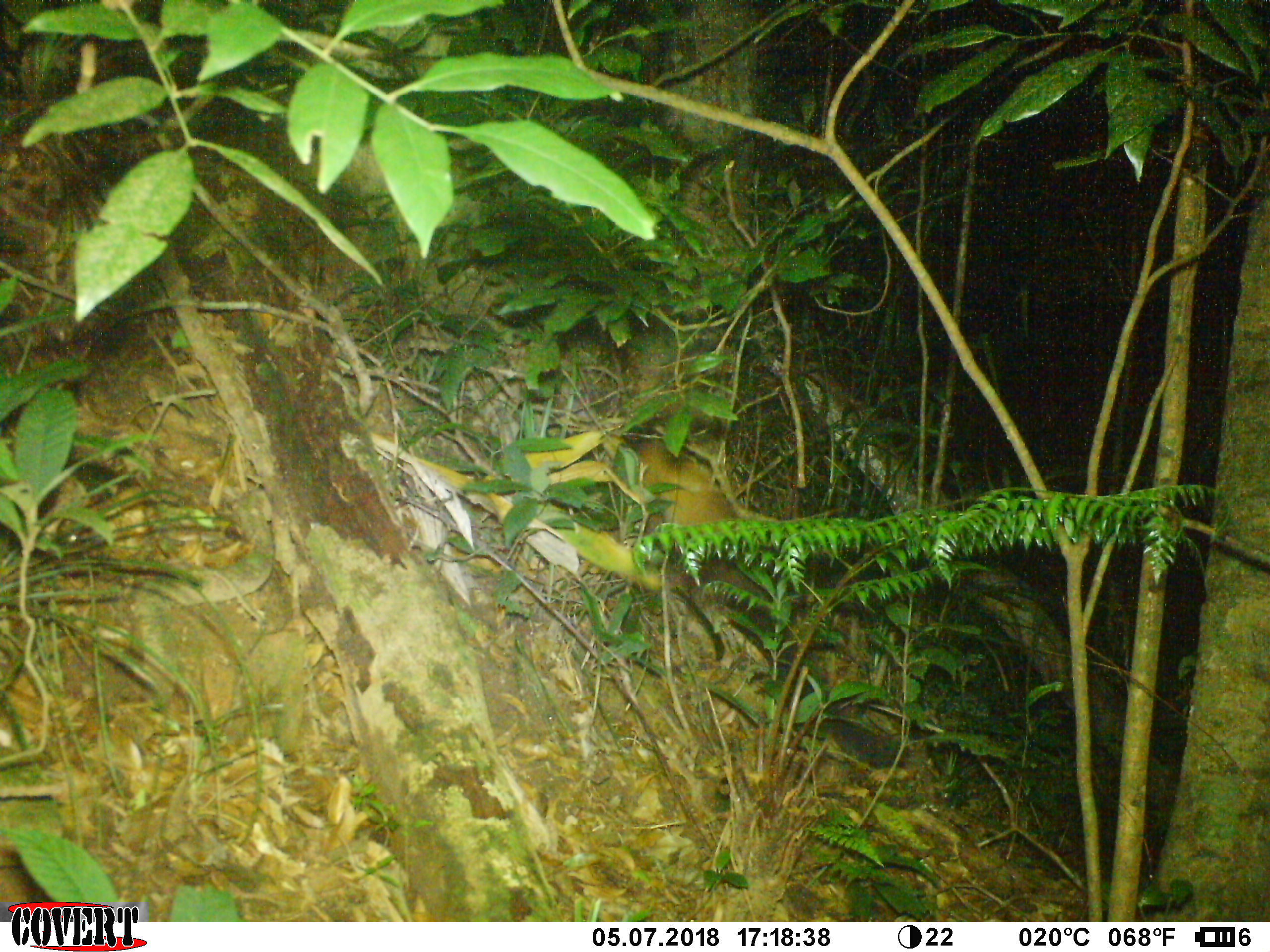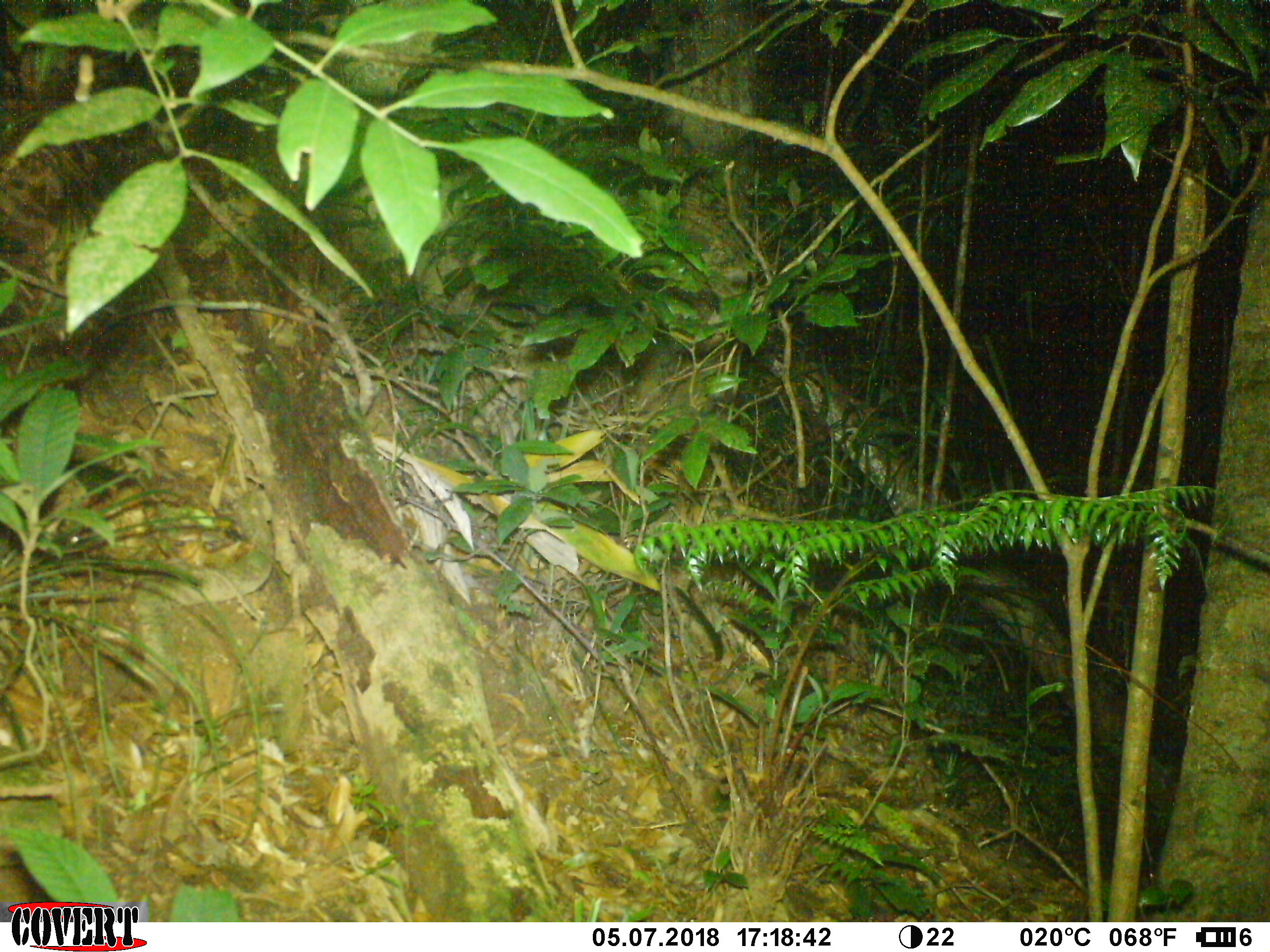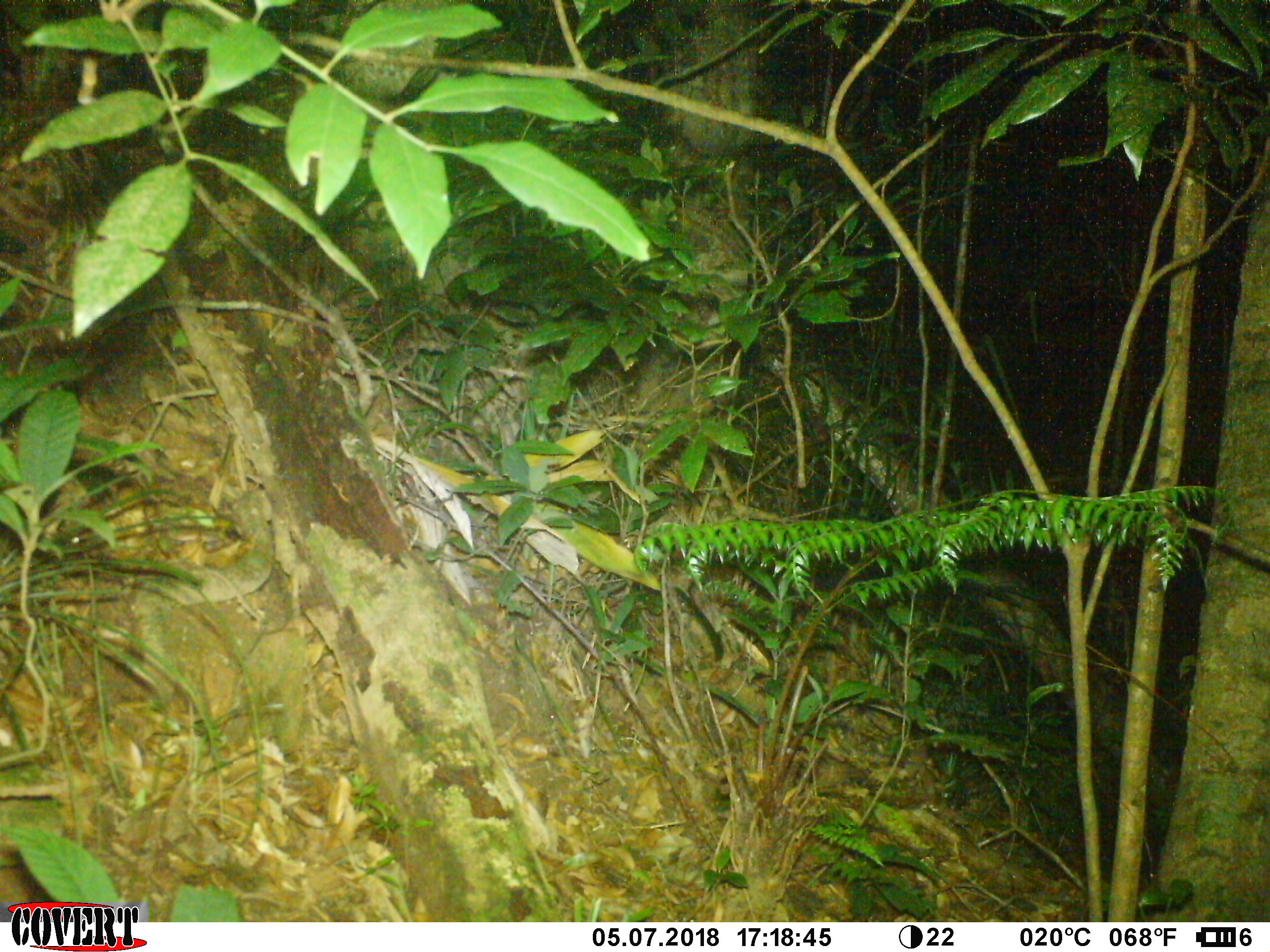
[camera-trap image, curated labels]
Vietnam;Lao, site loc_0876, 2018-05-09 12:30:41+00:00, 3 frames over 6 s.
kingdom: Animalia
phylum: Chordata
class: Mammalia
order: Carnivora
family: Mustelidae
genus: Martes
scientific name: Martes flavigula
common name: yellow-throated marten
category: yellow throated marten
Yellow throated marten (yellow-throated marten) (Martes flavigula). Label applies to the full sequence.